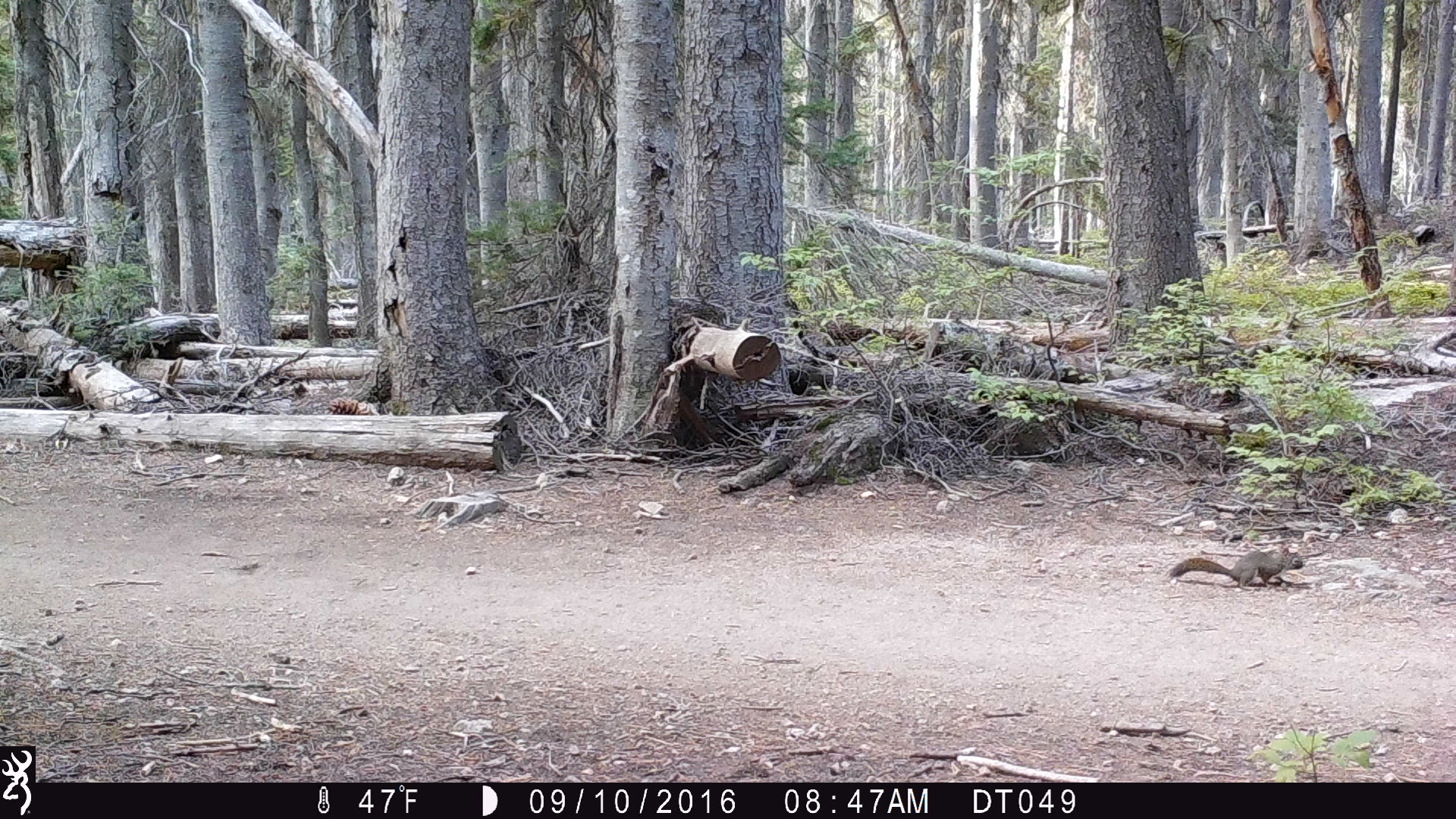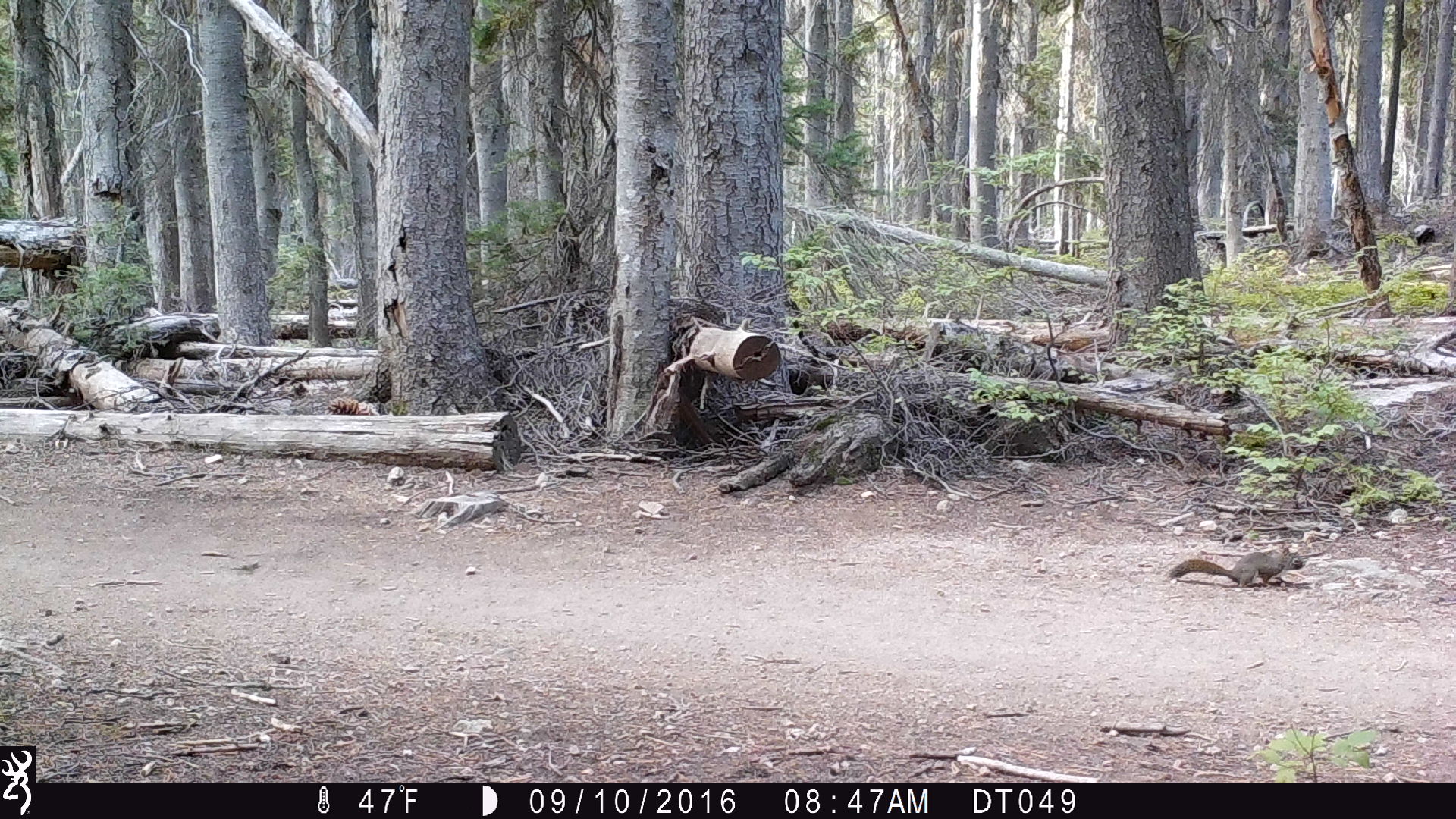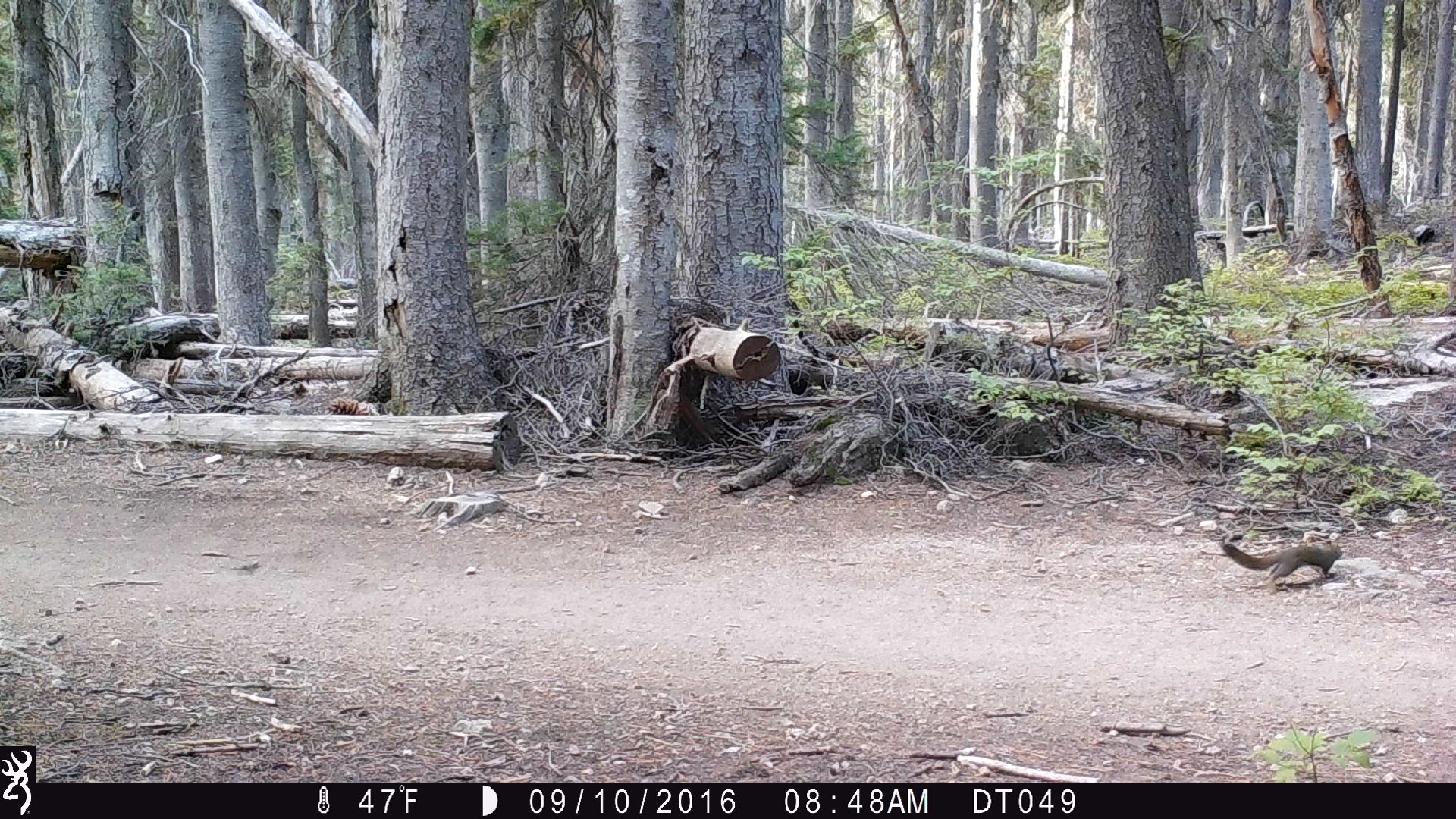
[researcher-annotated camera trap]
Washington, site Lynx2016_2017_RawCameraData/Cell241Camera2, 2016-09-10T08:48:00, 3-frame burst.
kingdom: Animalia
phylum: Chordata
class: Mammalia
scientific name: Mammalia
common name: small mammal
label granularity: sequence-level